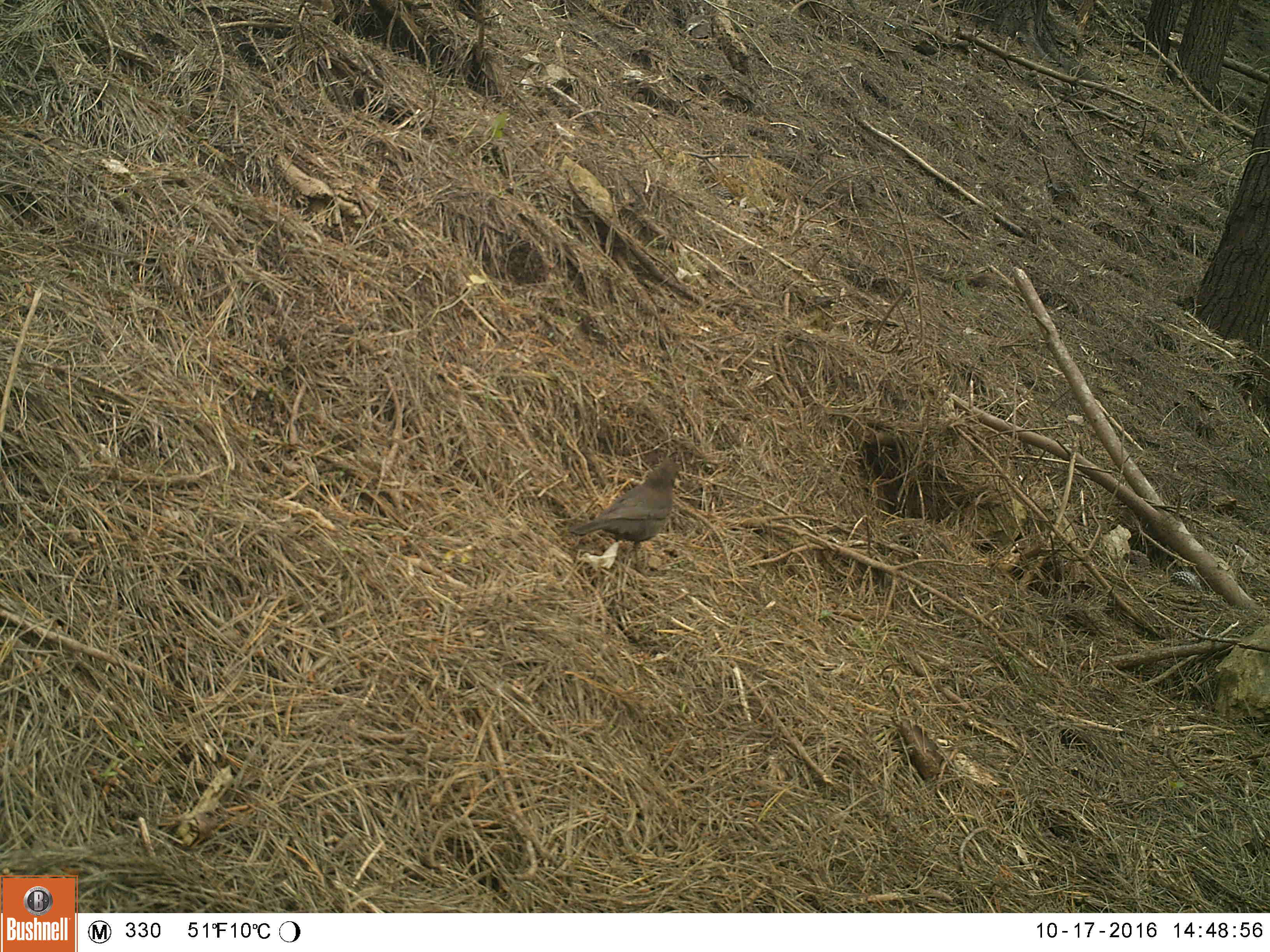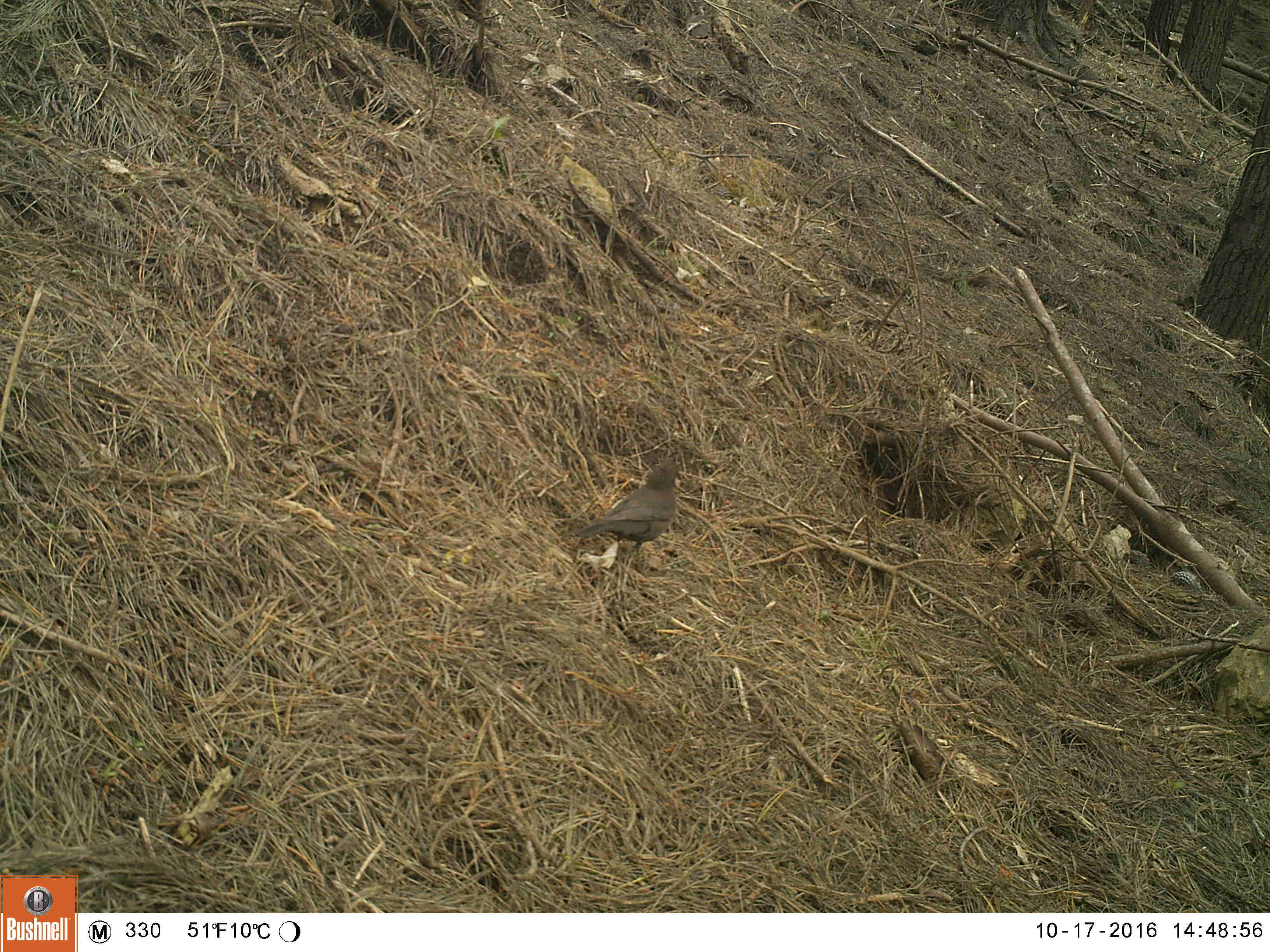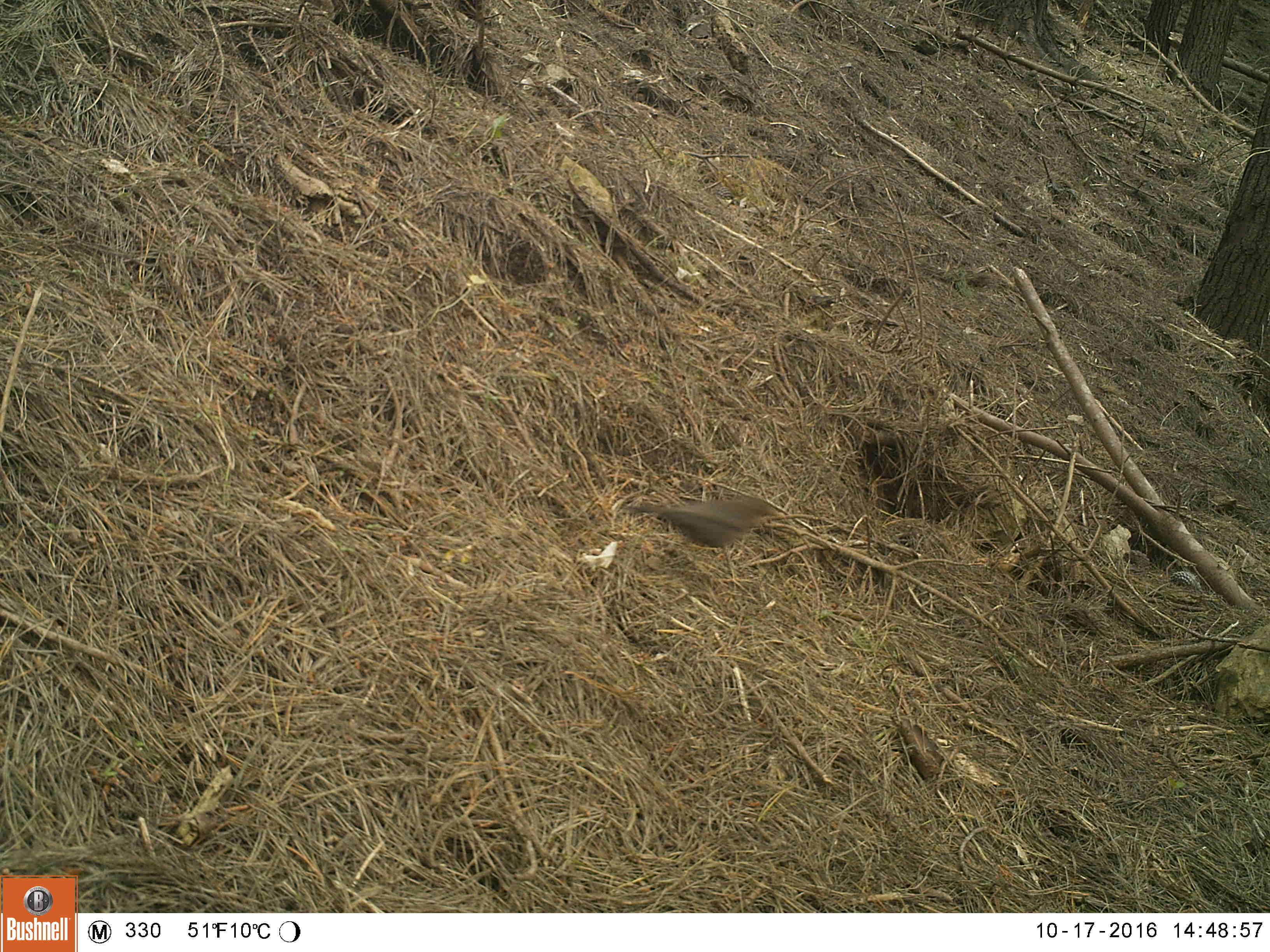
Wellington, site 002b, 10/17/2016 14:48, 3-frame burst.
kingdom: Animalia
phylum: Chordata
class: Aves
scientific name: Aves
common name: bird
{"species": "bird (Aves)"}